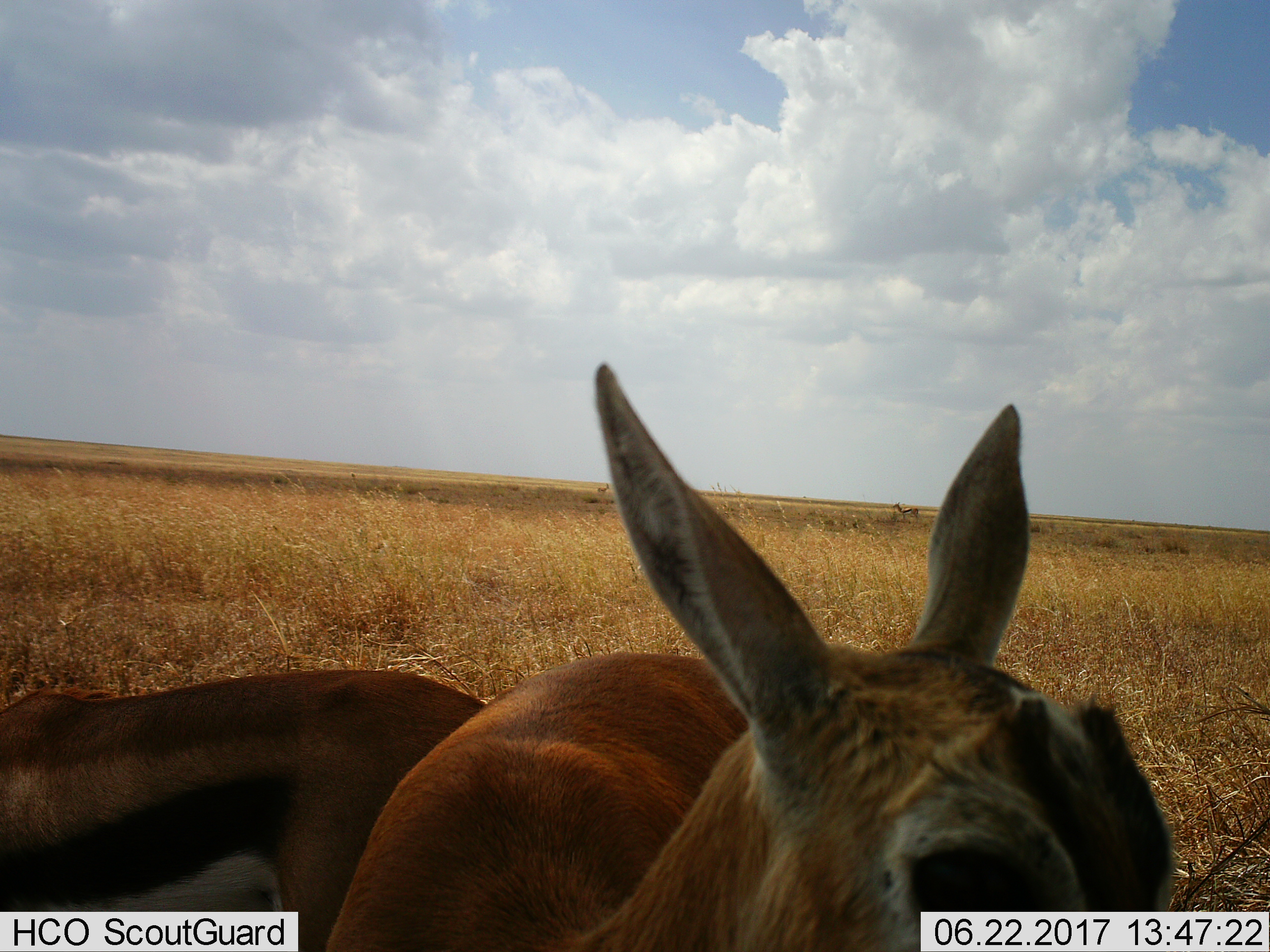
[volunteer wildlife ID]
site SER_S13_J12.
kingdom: Animalia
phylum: Chordata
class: Mammalia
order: Artiodactyla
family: Bovidae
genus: Eudorcas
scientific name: Eudorcas thomsonii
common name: thomson's gazelle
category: gazellethomsons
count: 4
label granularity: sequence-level